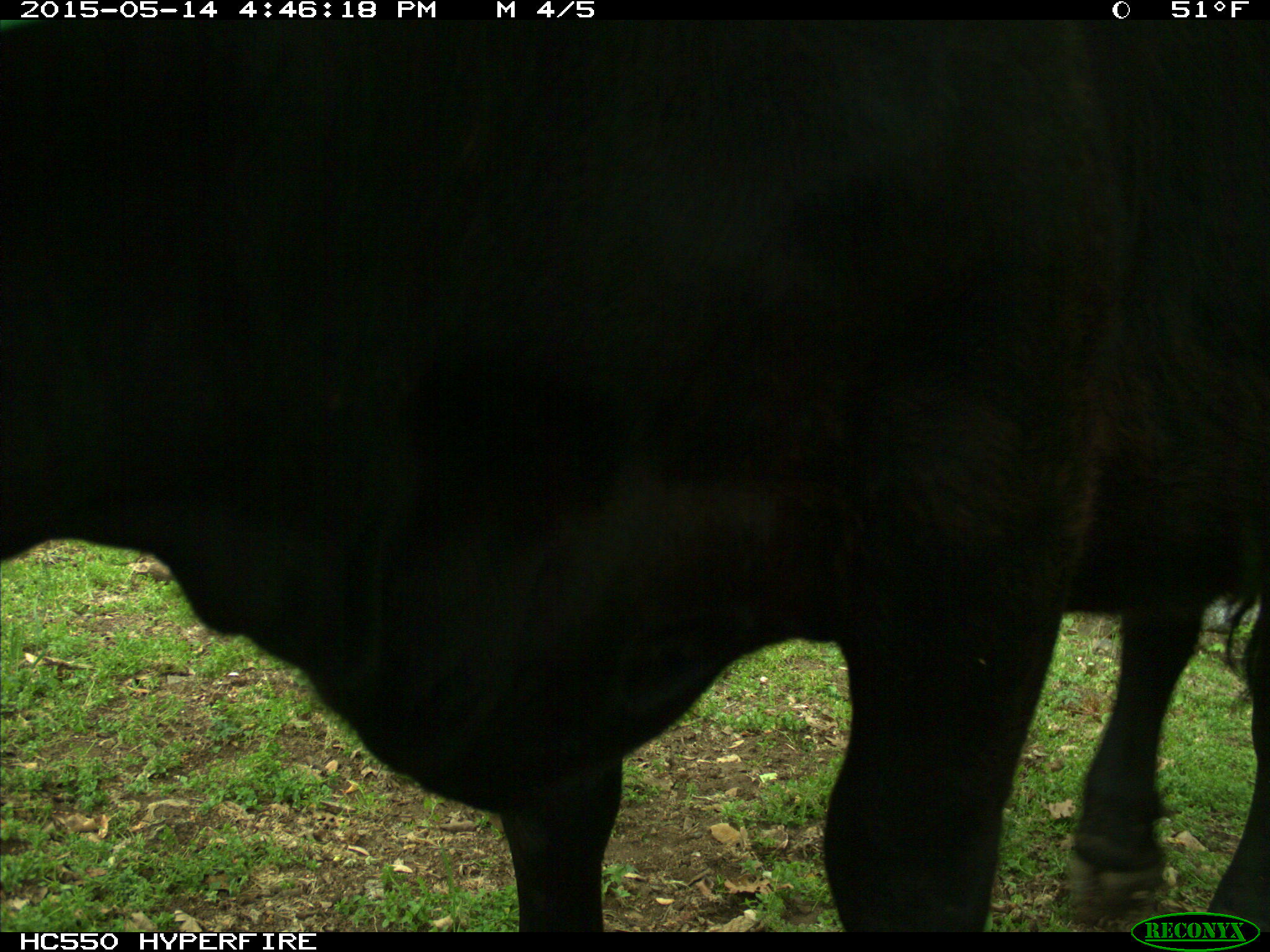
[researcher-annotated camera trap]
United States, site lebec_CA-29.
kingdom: Animalia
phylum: Chordata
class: Mammalia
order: Artiodactyla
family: Bovidae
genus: Bos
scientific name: Bos taurus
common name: domestic cow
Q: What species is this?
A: Bos taurus (domestic cow).